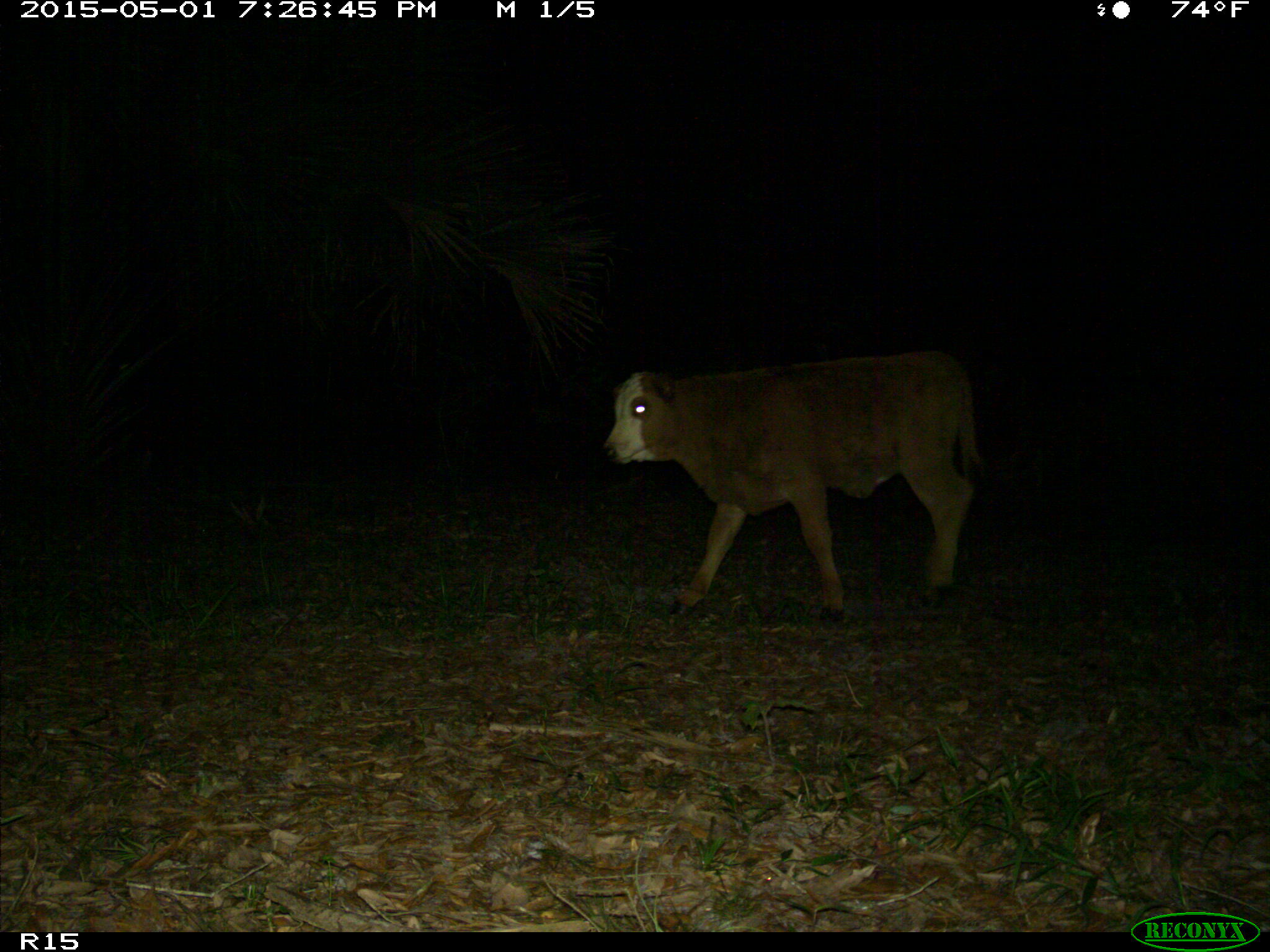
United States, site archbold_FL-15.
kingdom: Animalia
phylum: Chordata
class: Mammalia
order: Artiodactyla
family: Bovidae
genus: Bos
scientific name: Bos taurus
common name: domestic cow